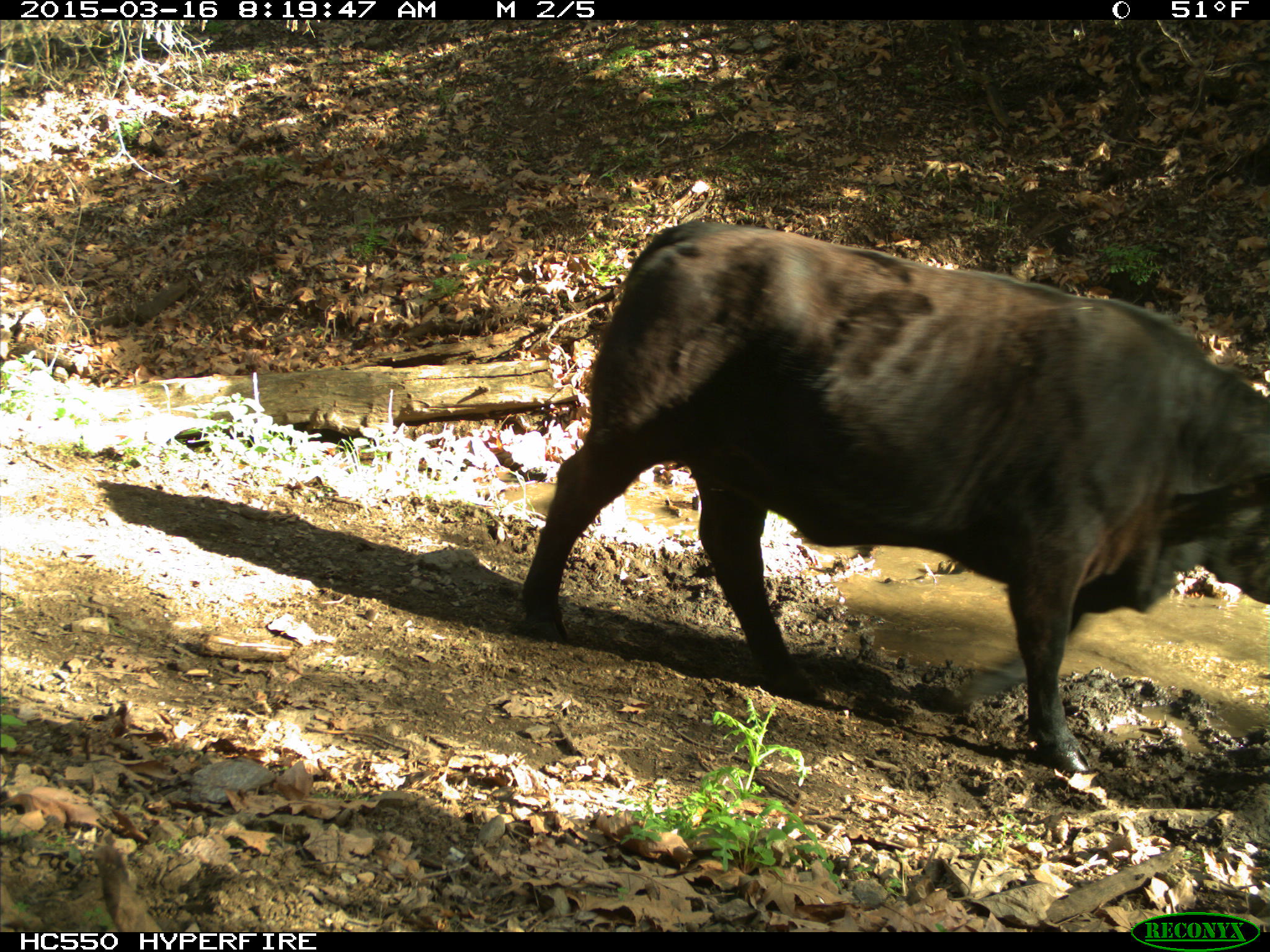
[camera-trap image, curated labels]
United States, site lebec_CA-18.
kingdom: Animalia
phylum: Chordata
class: Mammalia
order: Artiodactyla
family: Bovidae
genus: Bos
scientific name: Bos taurus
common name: domestic cow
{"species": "Bos taurus (domestic cow)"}